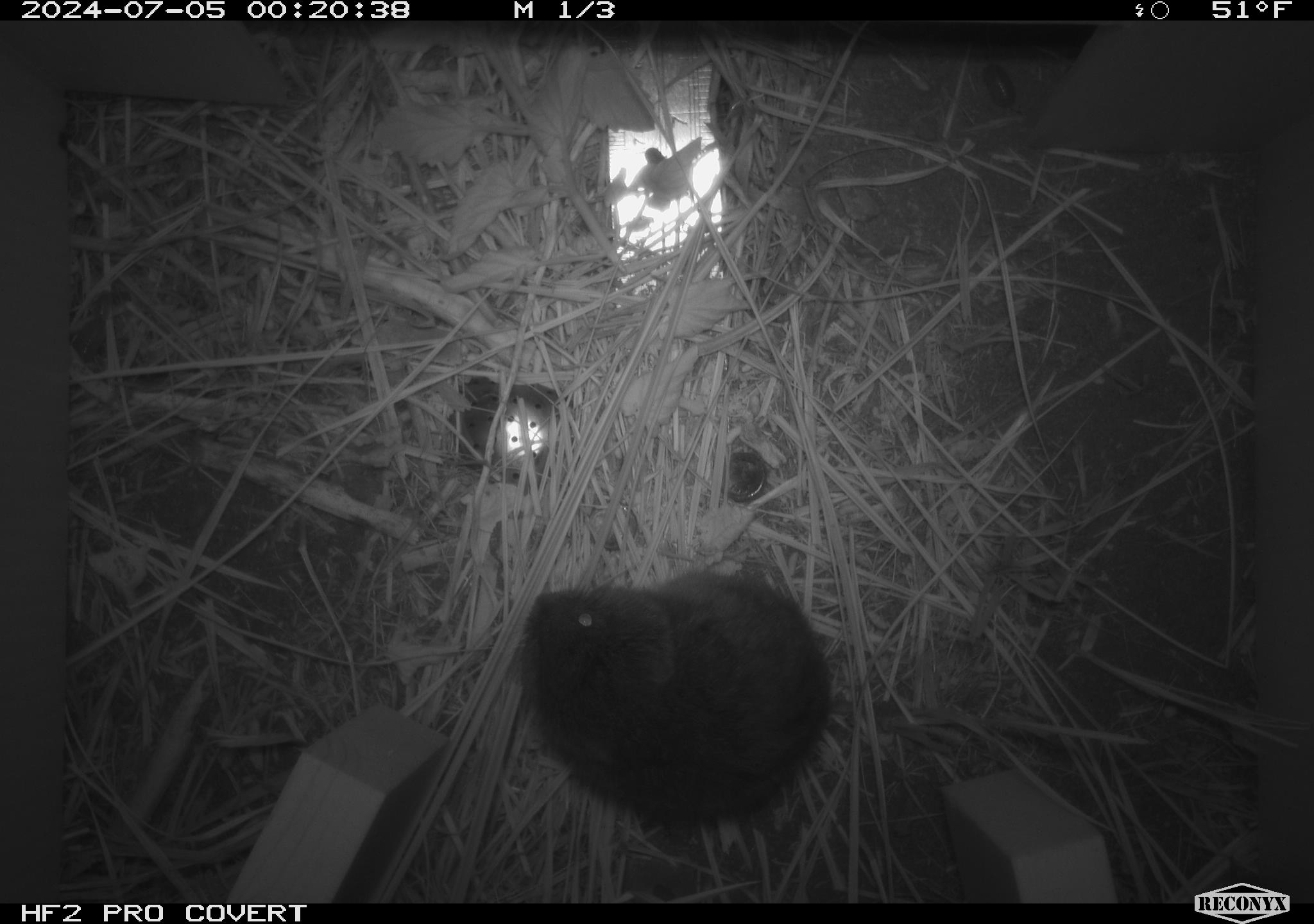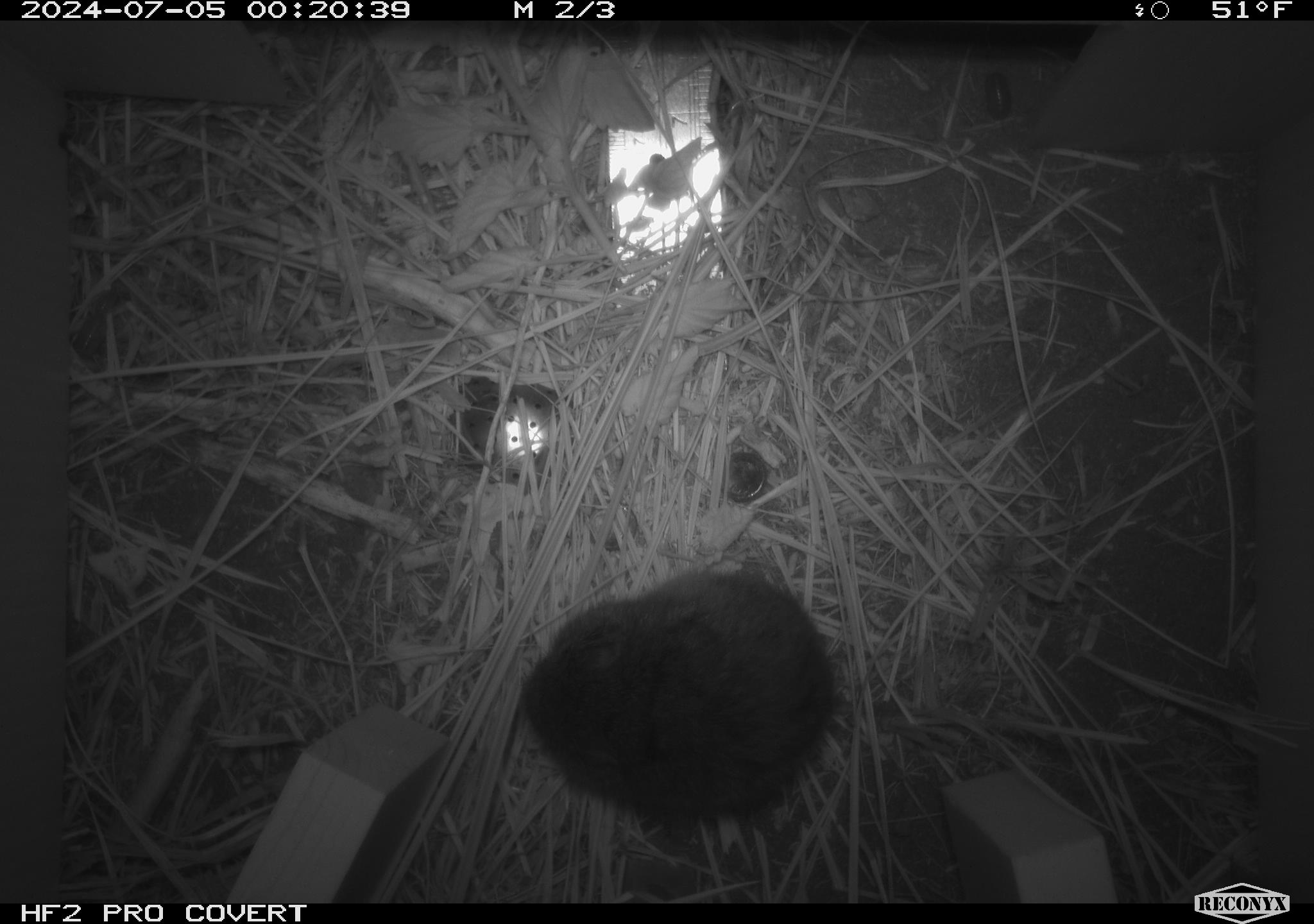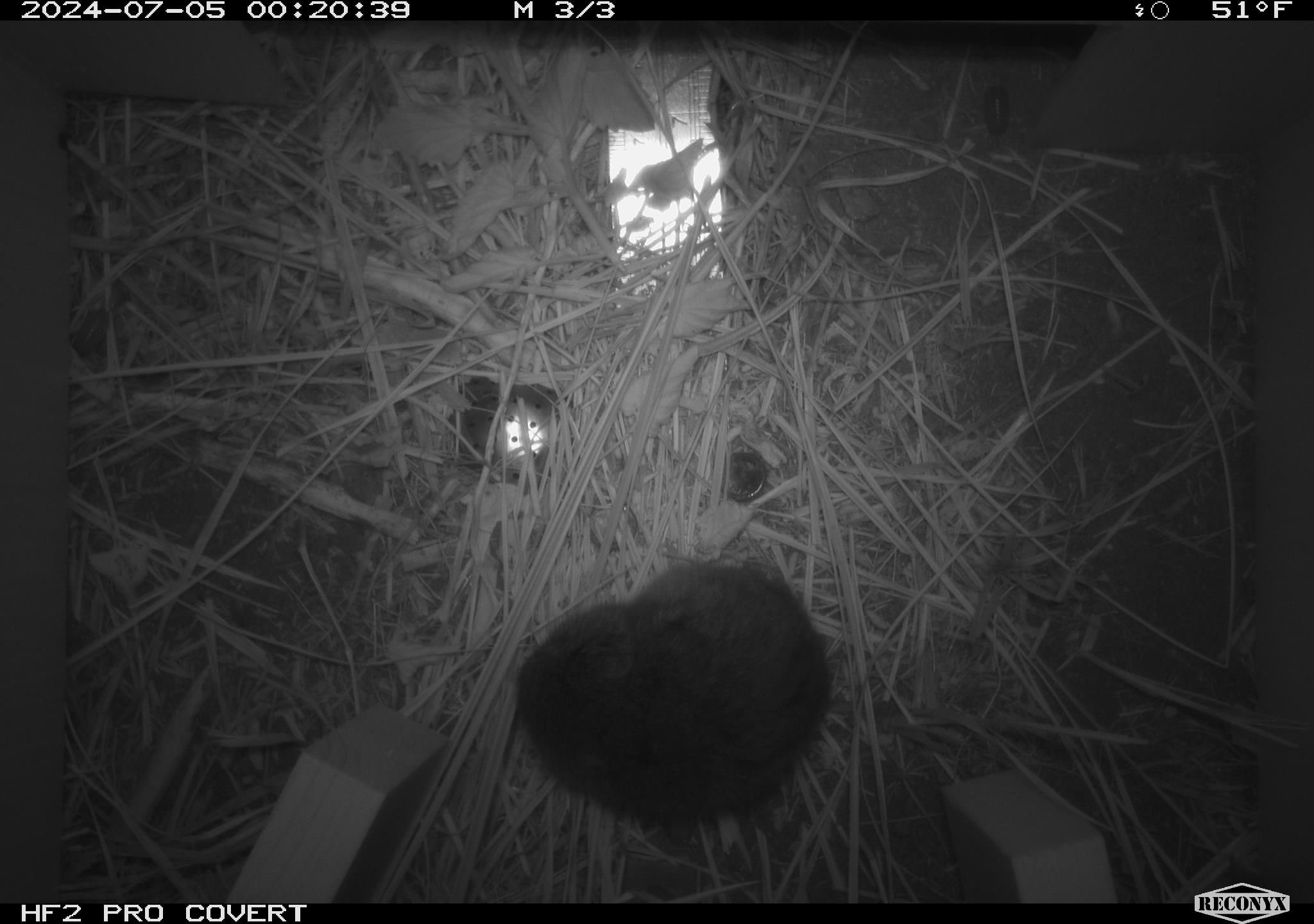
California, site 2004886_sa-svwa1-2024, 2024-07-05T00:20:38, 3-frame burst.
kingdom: Animalia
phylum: Chordata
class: Mammalia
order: Rodentia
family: Cricetidae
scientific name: Arvicolinae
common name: voles, lemmings, and muskrats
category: arvicolinae subfamily